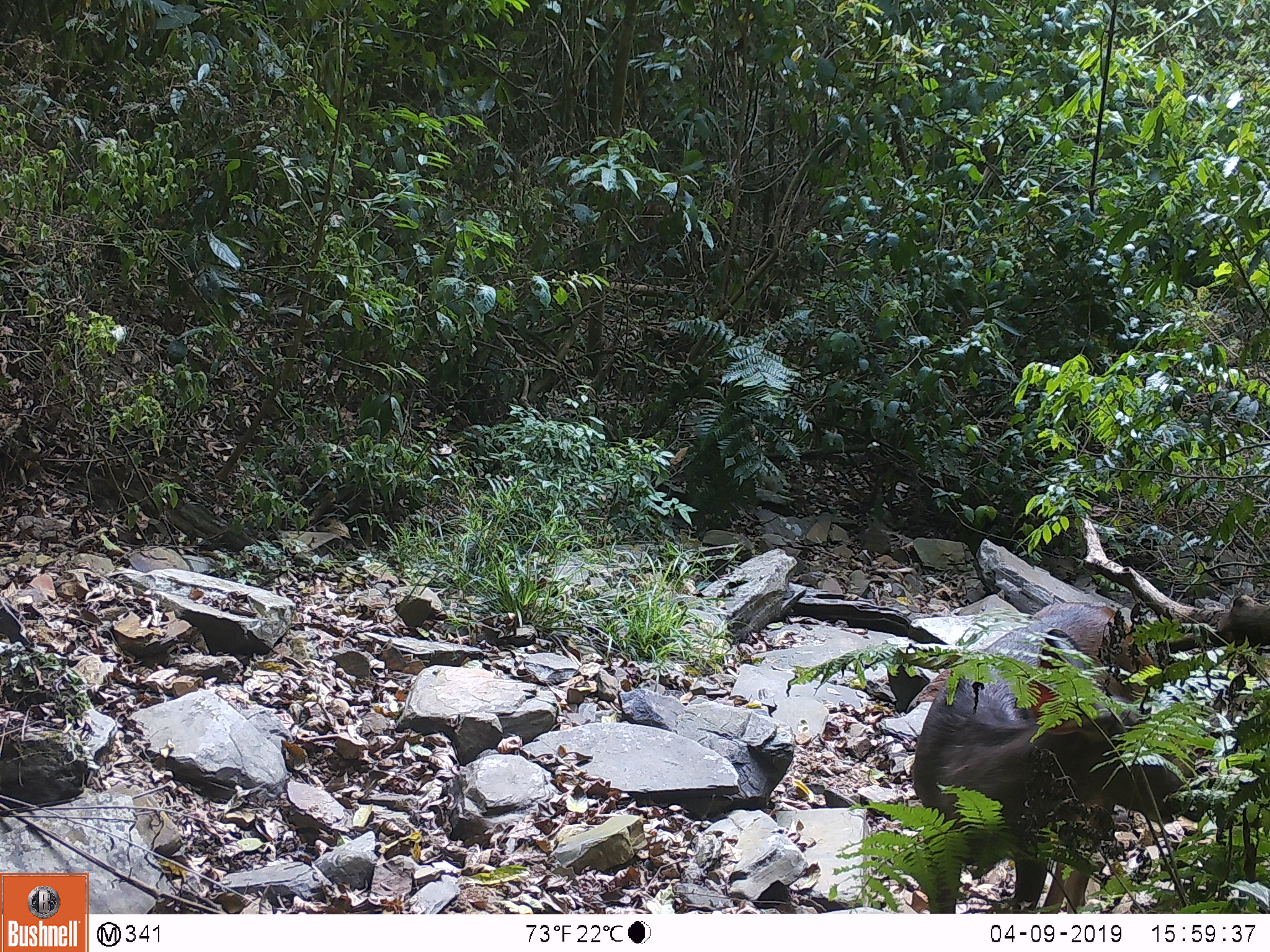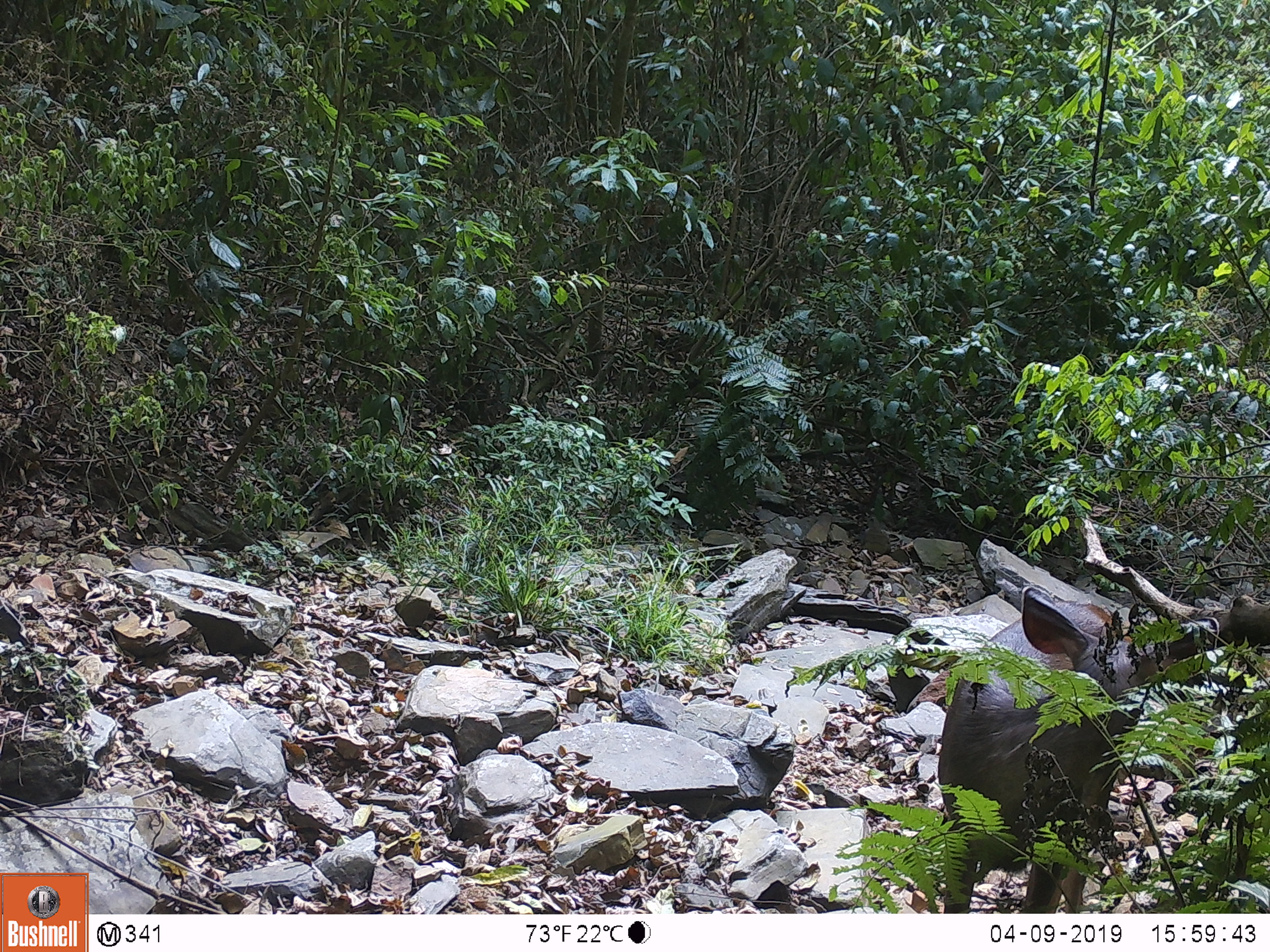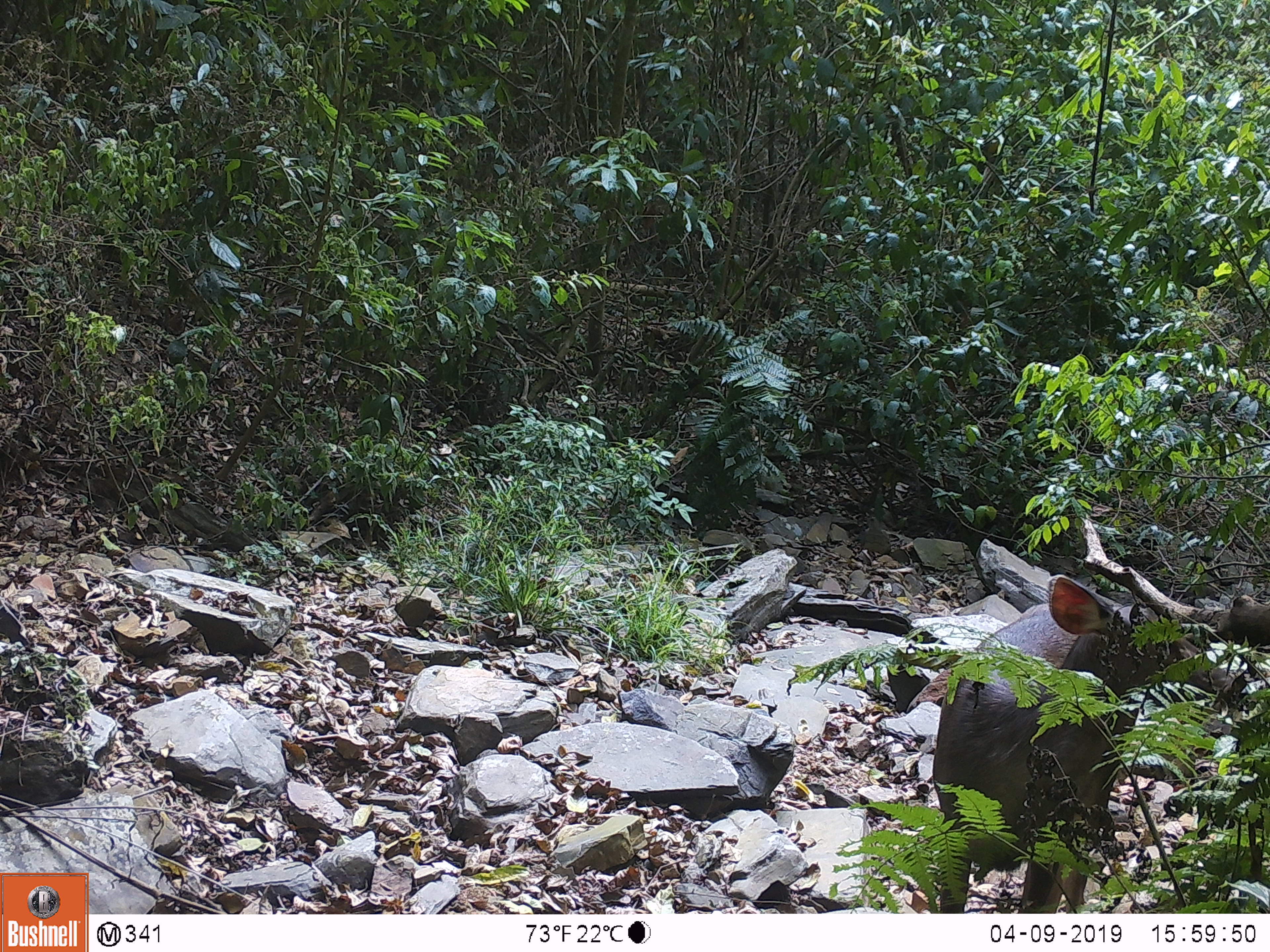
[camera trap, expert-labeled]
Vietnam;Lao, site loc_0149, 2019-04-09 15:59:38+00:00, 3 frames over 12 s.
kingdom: Animalia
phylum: Chordata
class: Mammalia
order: Artiodactyla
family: Cervidae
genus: Rusa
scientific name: Rusa unicolor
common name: sambar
Sambar (Rusa unicolor). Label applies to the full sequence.